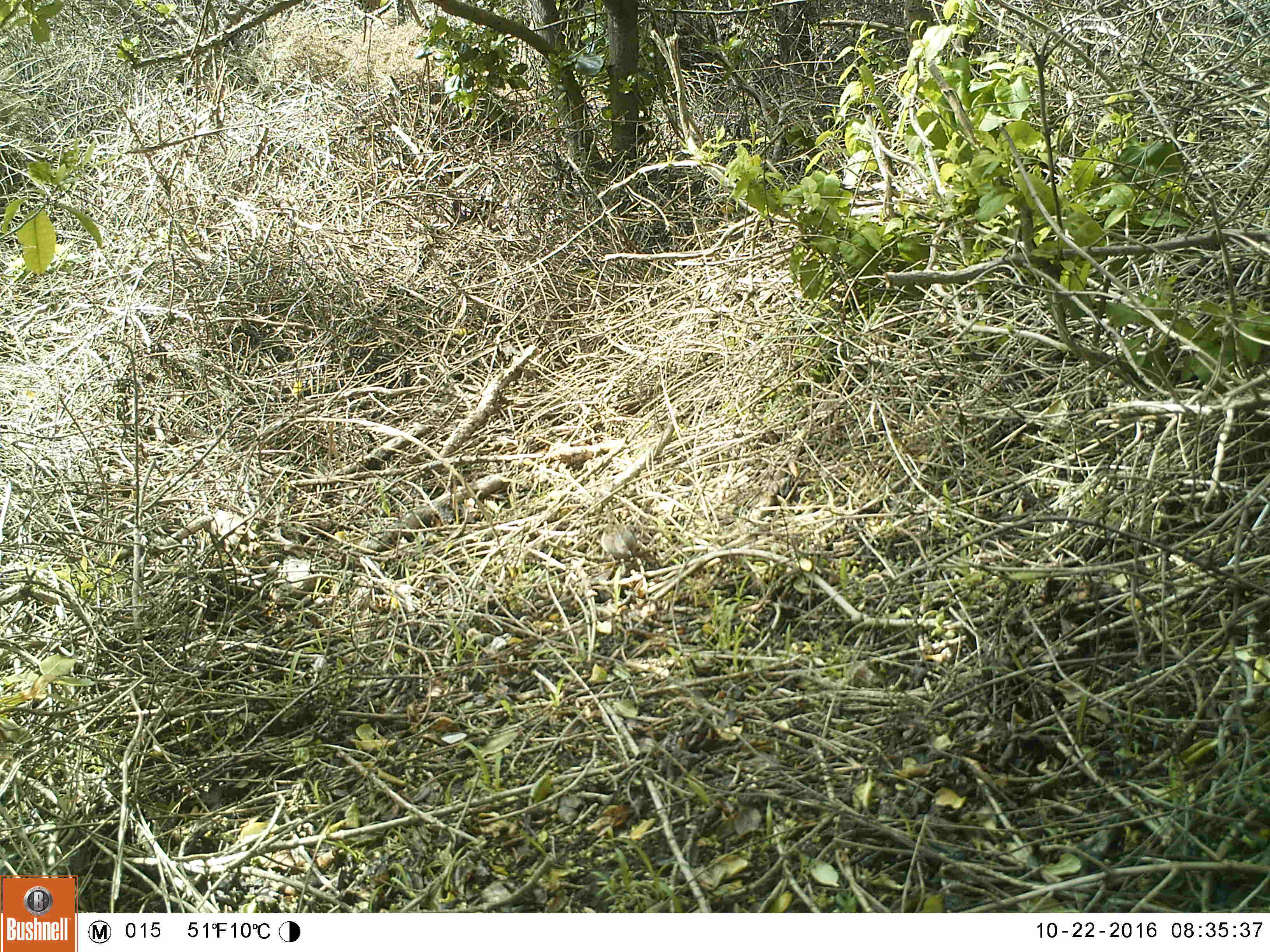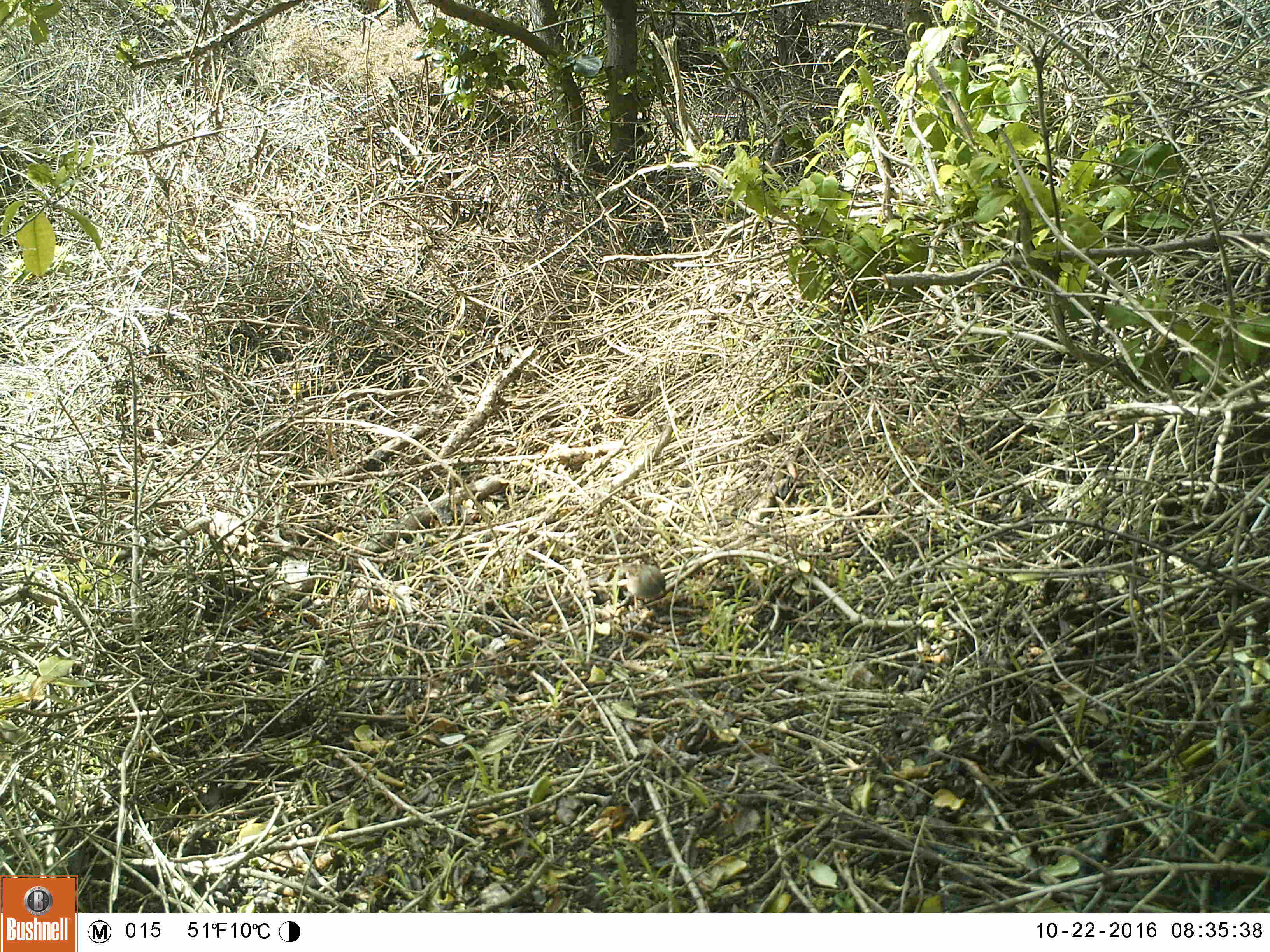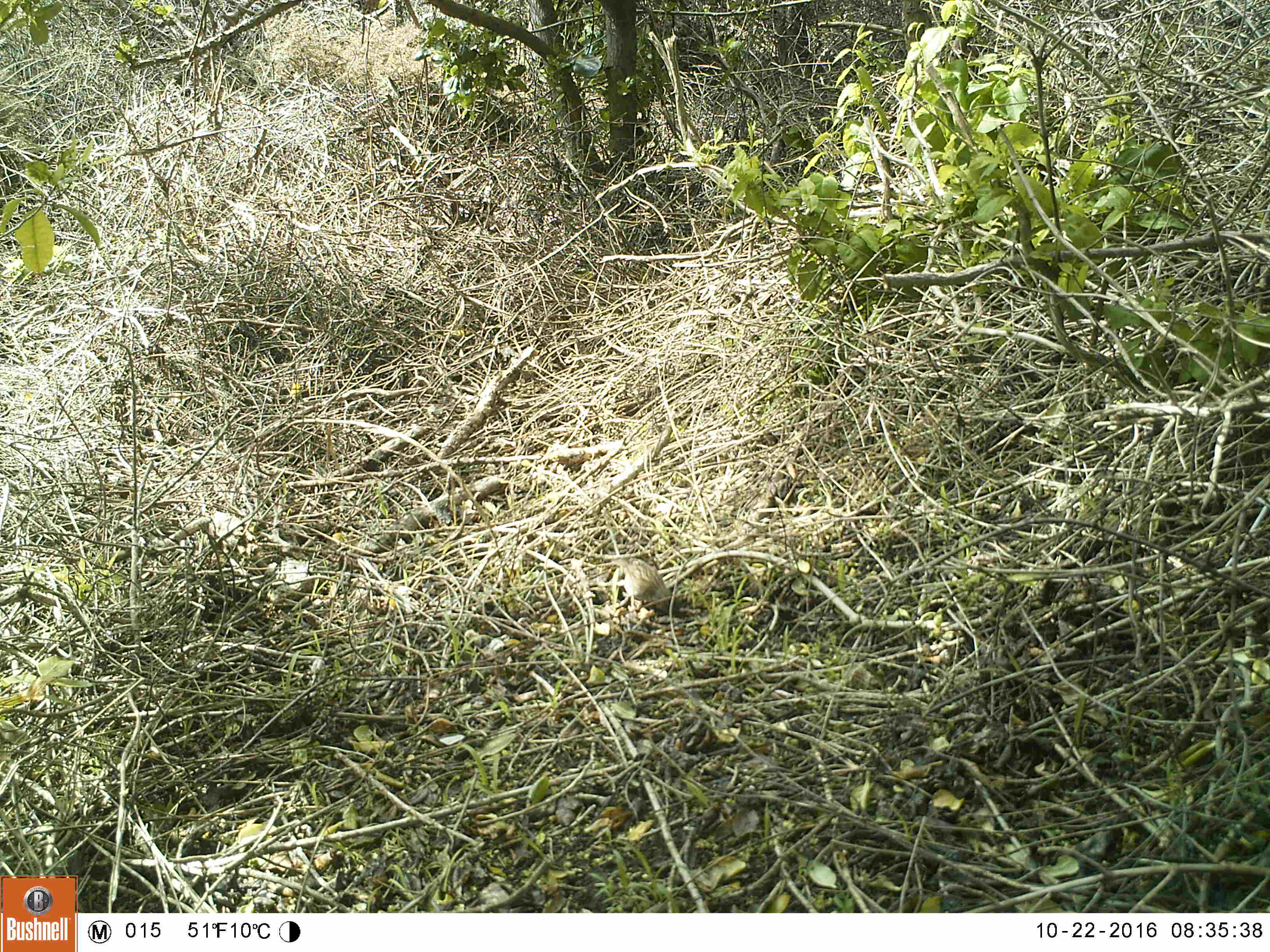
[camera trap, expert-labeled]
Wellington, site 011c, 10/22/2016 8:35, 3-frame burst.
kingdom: Animalia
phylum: Chordata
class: Aves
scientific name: Aves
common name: bird